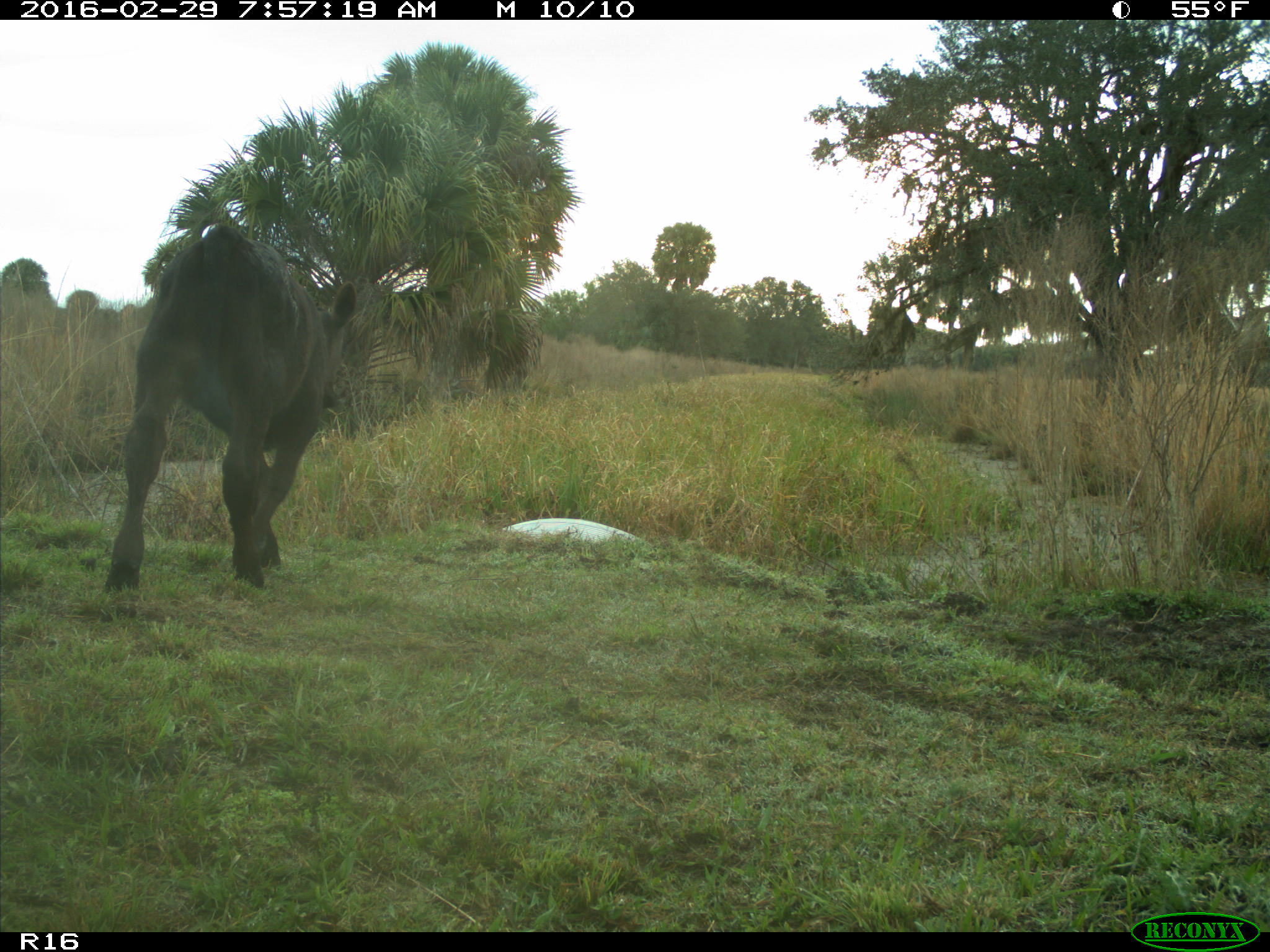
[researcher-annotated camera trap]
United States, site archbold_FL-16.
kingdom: Animalia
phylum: Chordata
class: Mammalia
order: Artiodactyla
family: Bovidae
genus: Bos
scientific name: Bos taurus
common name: domestic cow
Bos taurus (domestic cow).